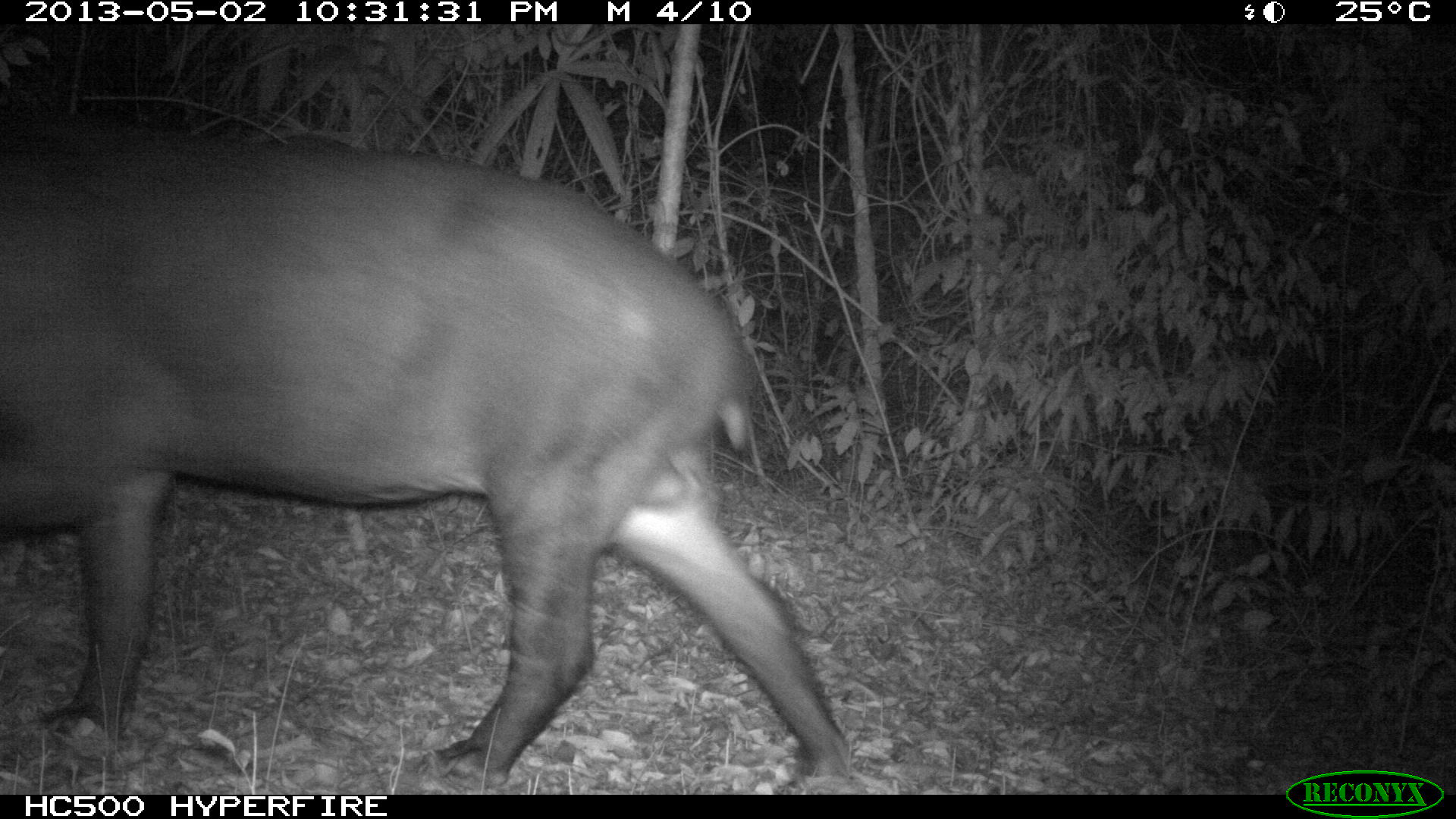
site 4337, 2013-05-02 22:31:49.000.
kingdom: Animalia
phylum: Chordata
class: Mammalia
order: Perissodactyla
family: Tapiridae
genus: Tapirus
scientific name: Tapirus bairdii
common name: baird's tapir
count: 1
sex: male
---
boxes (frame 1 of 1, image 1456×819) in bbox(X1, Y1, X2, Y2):
tapirus bairdii: bbox(0, 111, 856, 793)